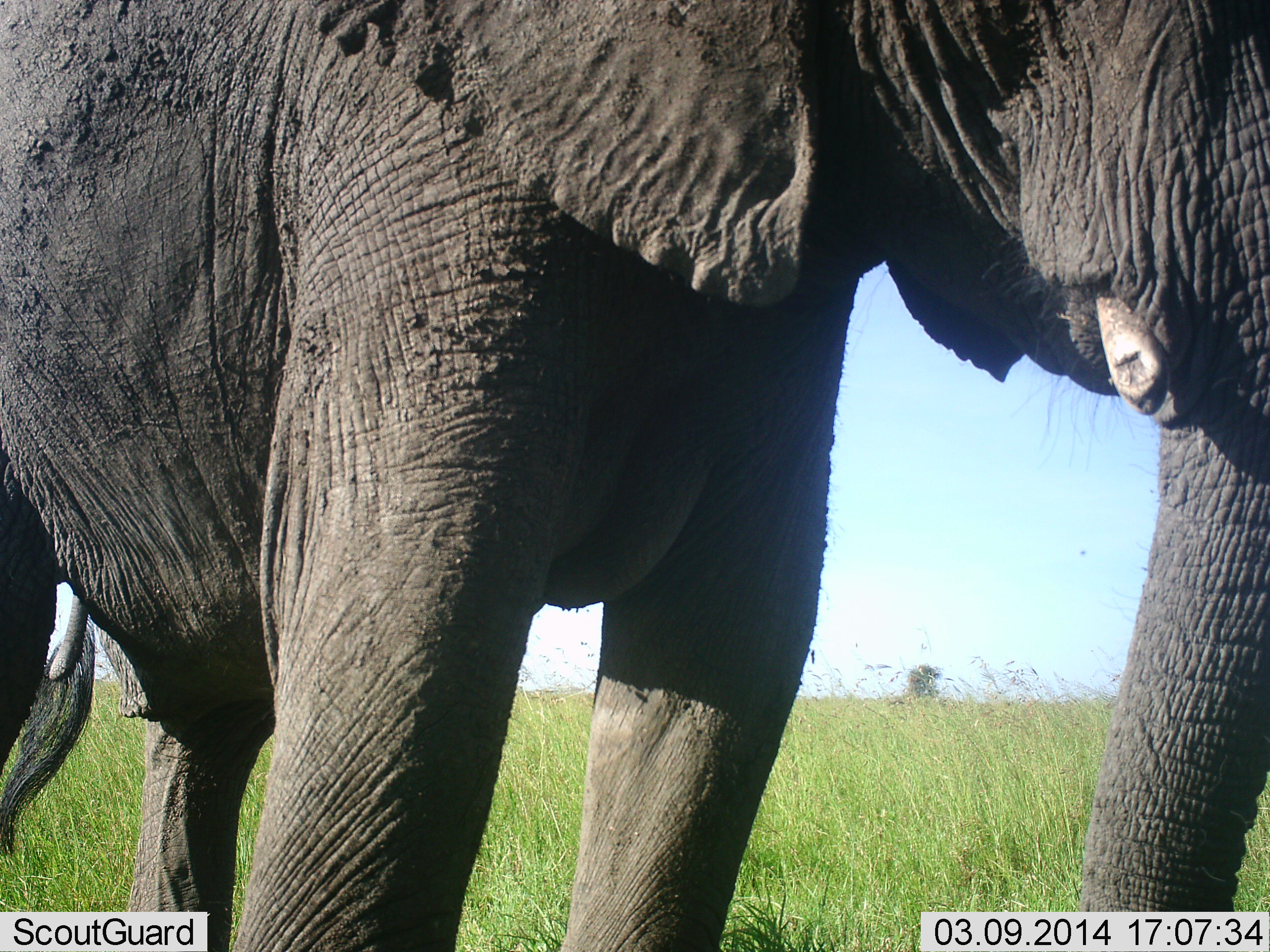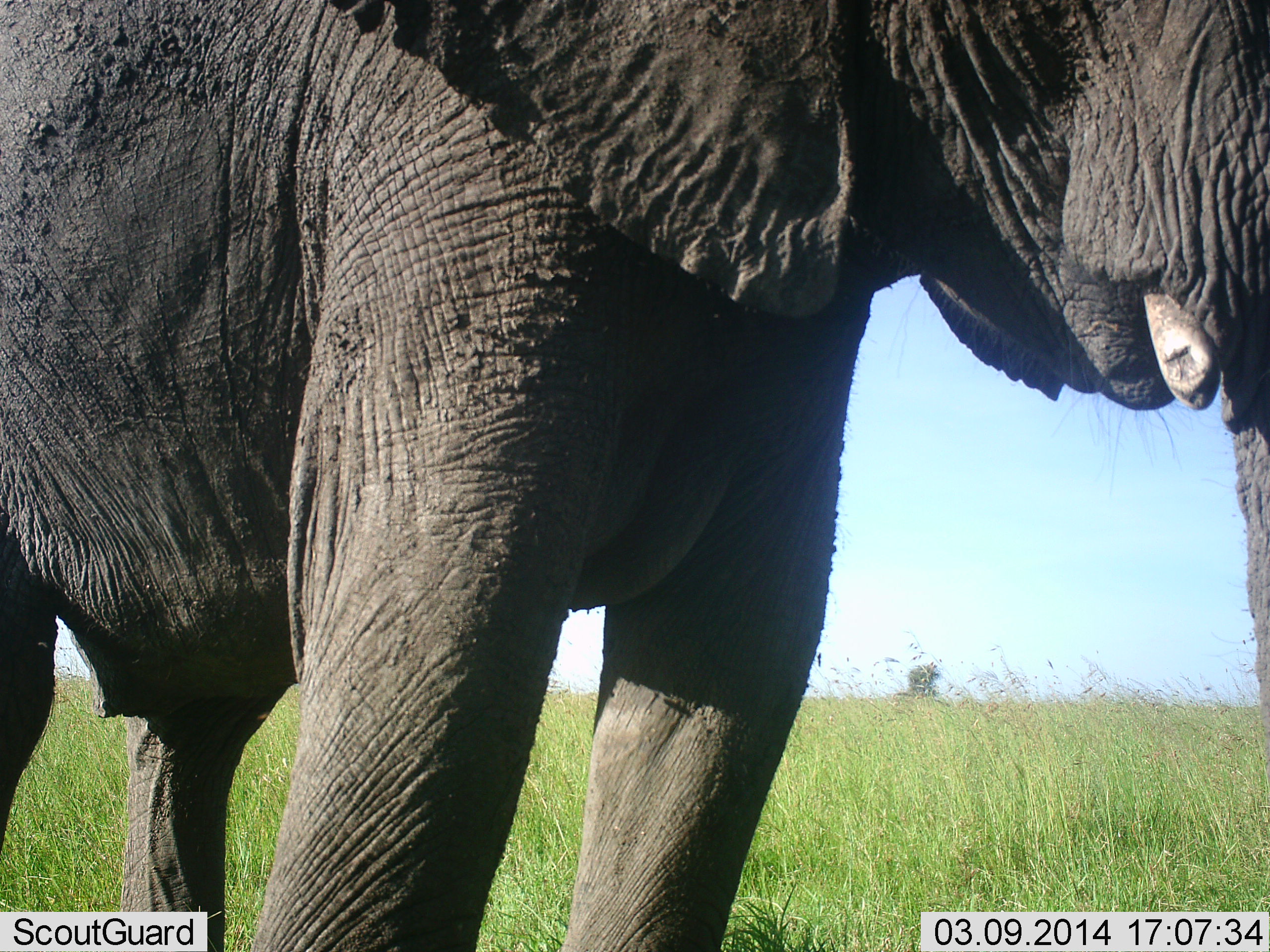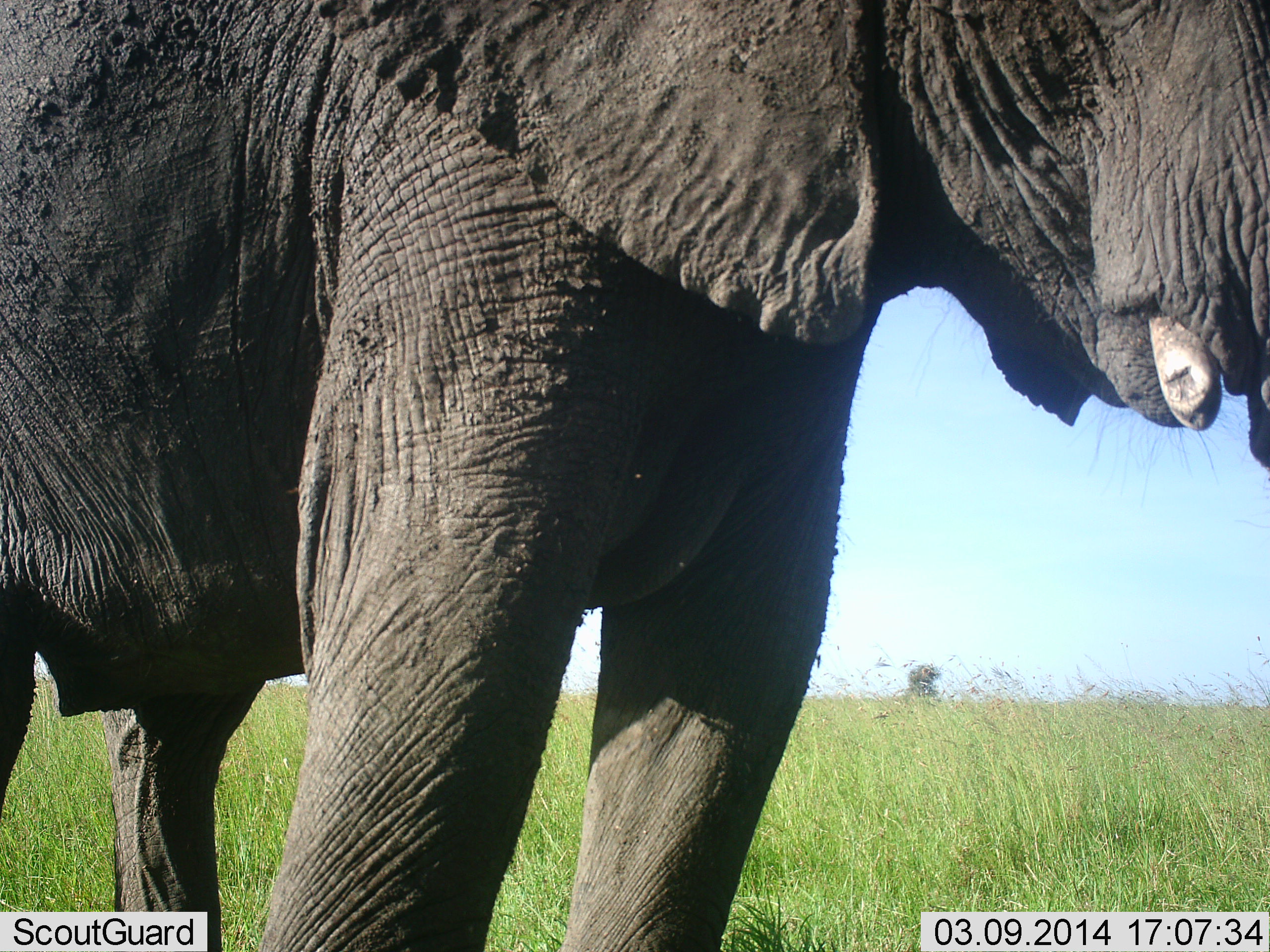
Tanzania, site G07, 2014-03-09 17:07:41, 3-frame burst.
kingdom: Animalia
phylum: Chordata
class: Mammalia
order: Proboscidea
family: Elephantidae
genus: Loxodonta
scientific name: Loxodonta africana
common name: african bush elephant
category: elephant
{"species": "elephant (african bush elephant) (Loxodonta africana)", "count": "1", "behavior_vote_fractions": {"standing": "100%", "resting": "0%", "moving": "0%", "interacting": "0%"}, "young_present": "0%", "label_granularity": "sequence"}